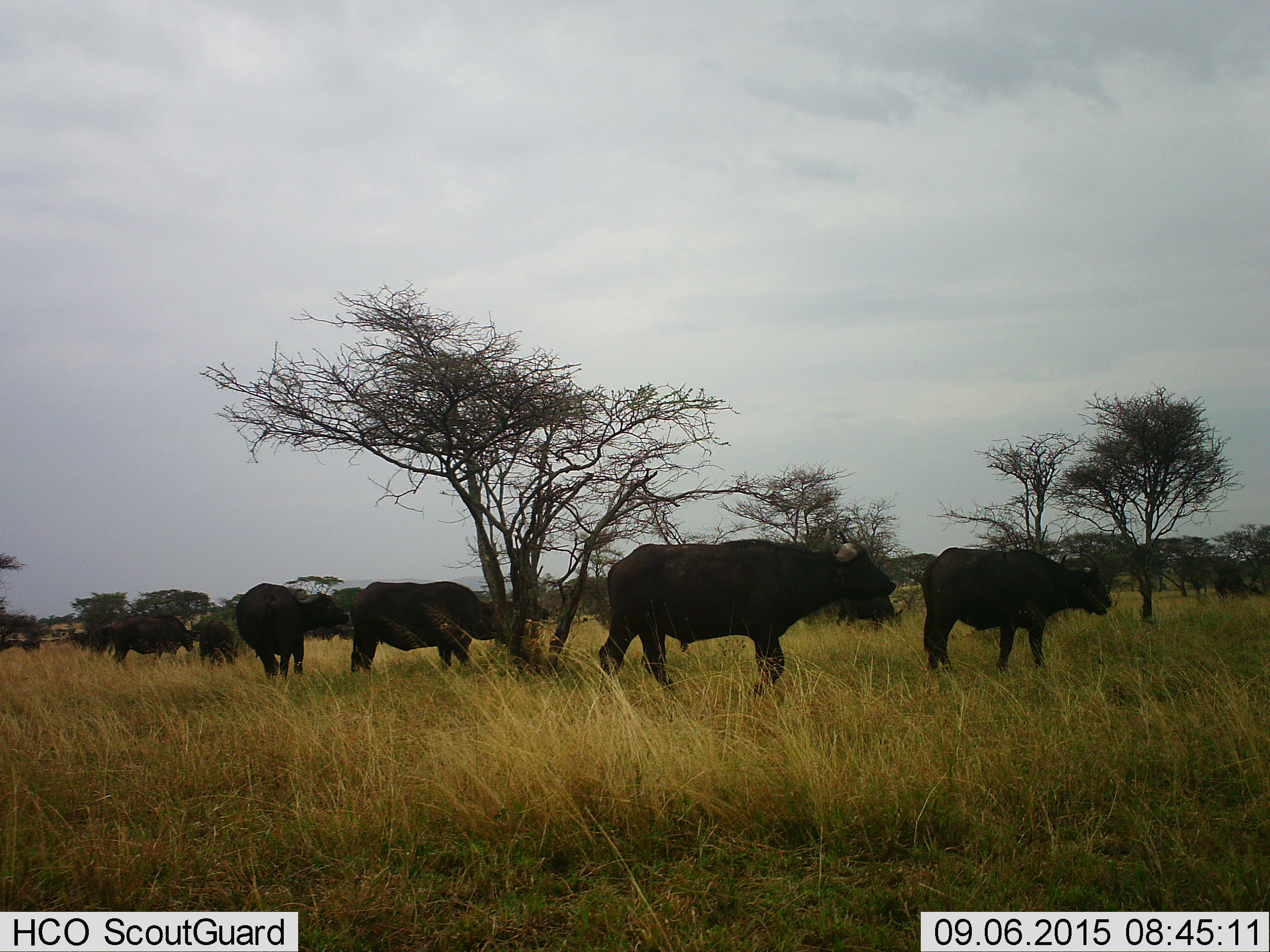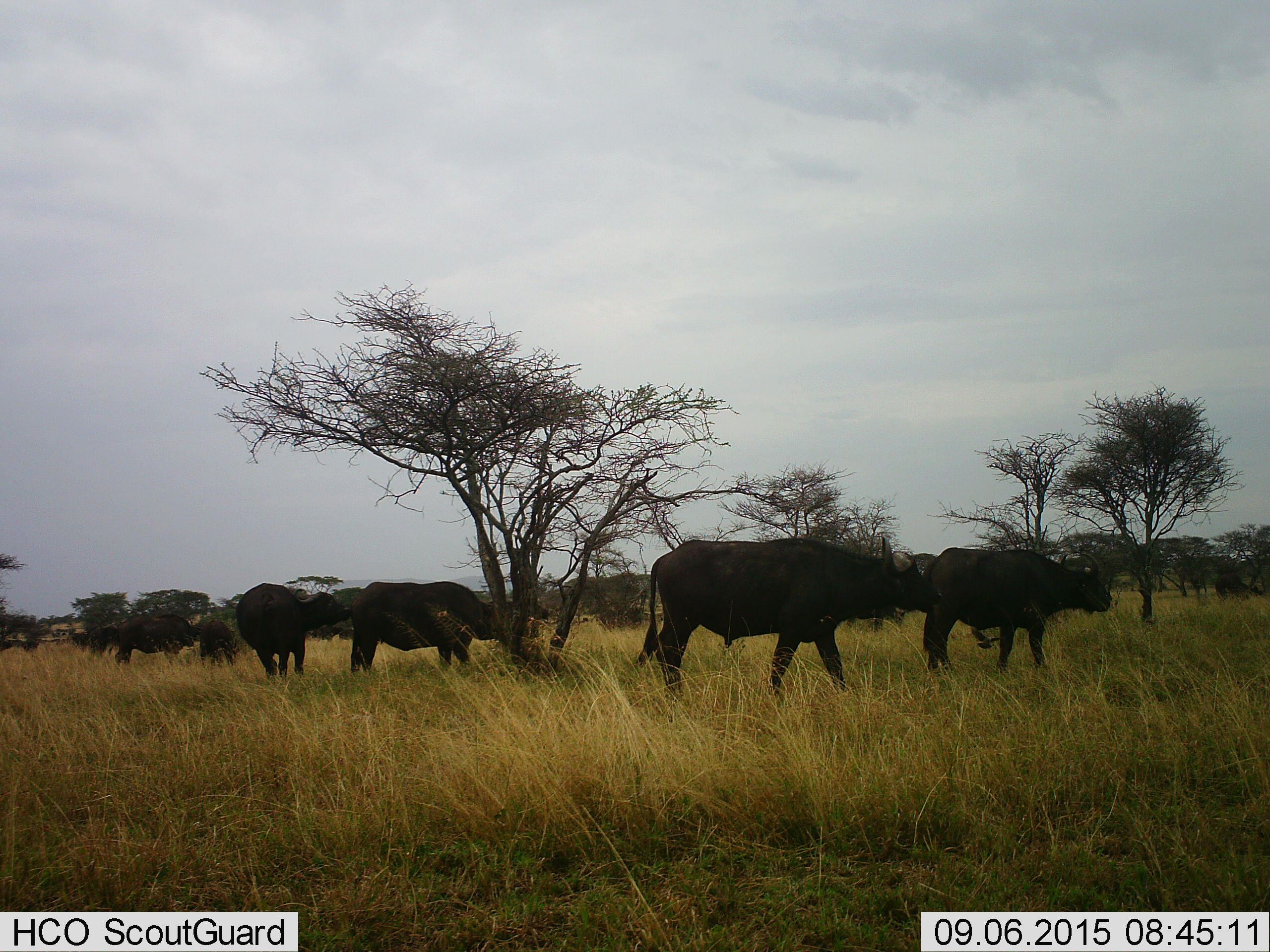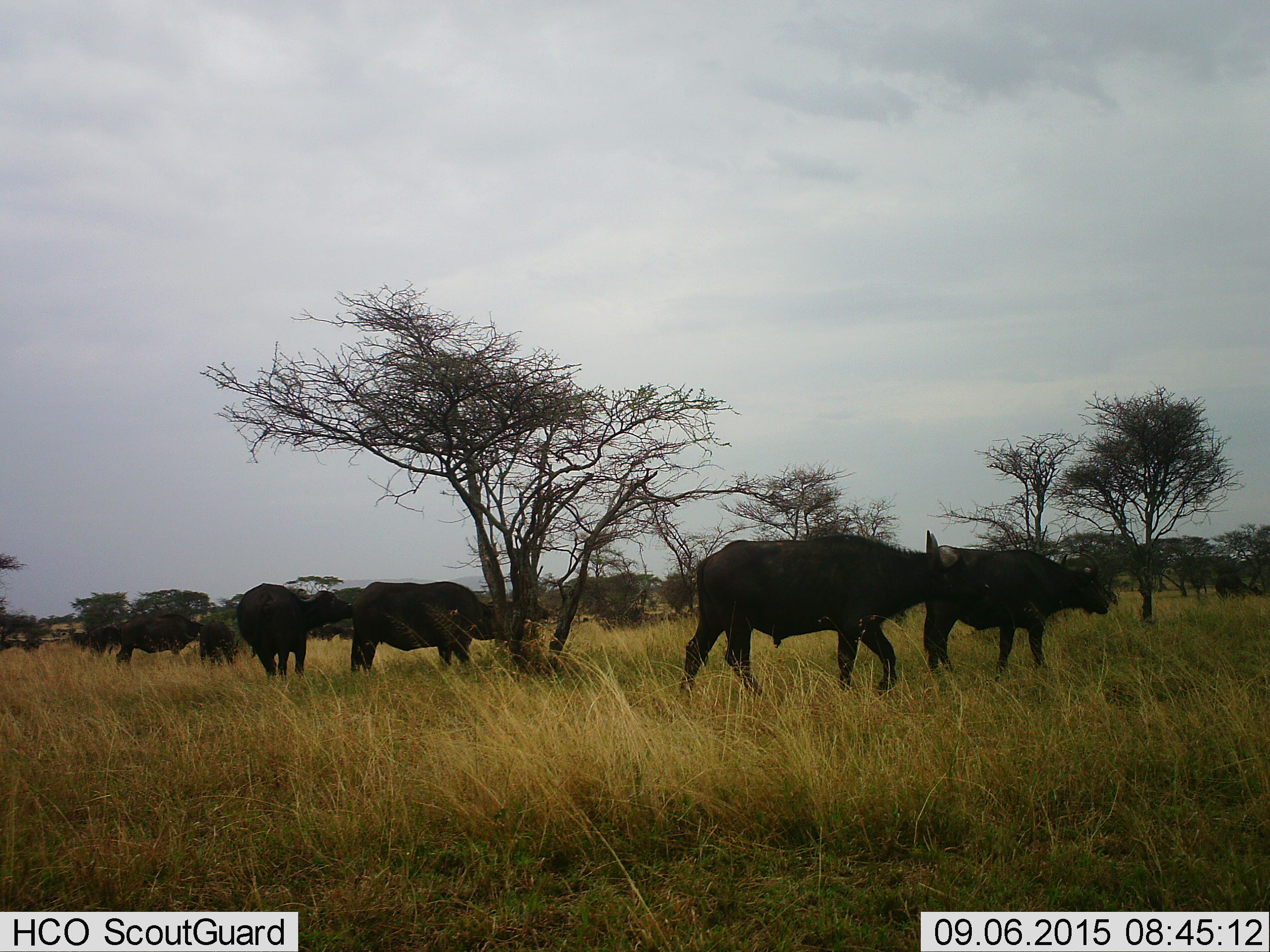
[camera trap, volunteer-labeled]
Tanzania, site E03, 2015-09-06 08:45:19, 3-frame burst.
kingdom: Animalia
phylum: Chordata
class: Mammalia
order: Artiodactyla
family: Bovidae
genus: Syncerus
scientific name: Syncerus caffer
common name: cape buffalo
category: buffalo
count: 8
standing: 47%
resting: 7%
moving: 87%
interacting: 0%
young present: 20%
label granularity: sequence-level